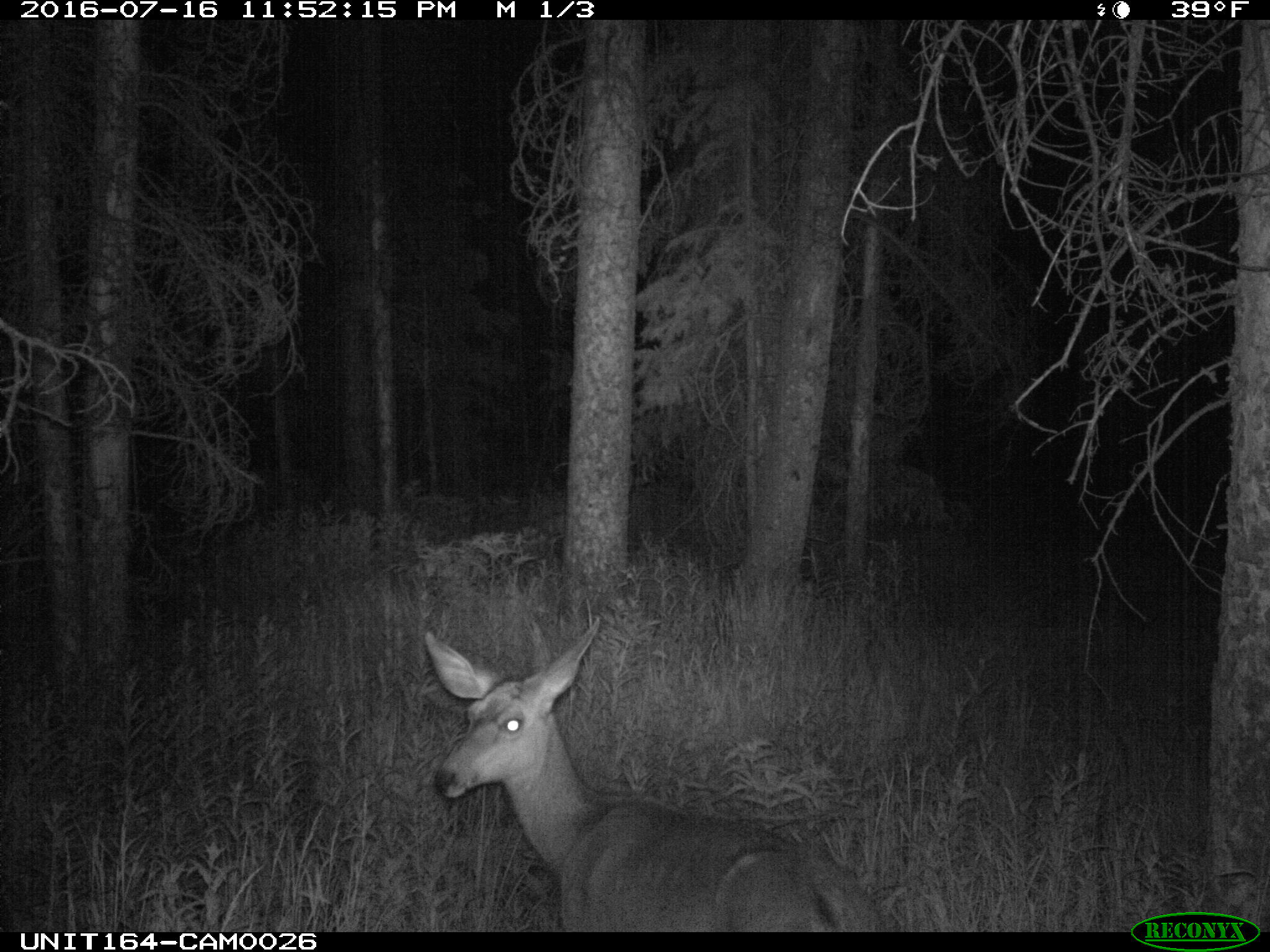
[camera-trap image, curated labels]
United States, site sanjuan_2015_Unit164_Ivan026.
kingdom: Animalia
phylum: Chordata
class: Mammalia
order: Artiodactyla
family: Cervidae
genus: Odocoileus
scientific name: Odocoileus hemionus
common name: mule deer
Odocoileus hemionus (mule deer).